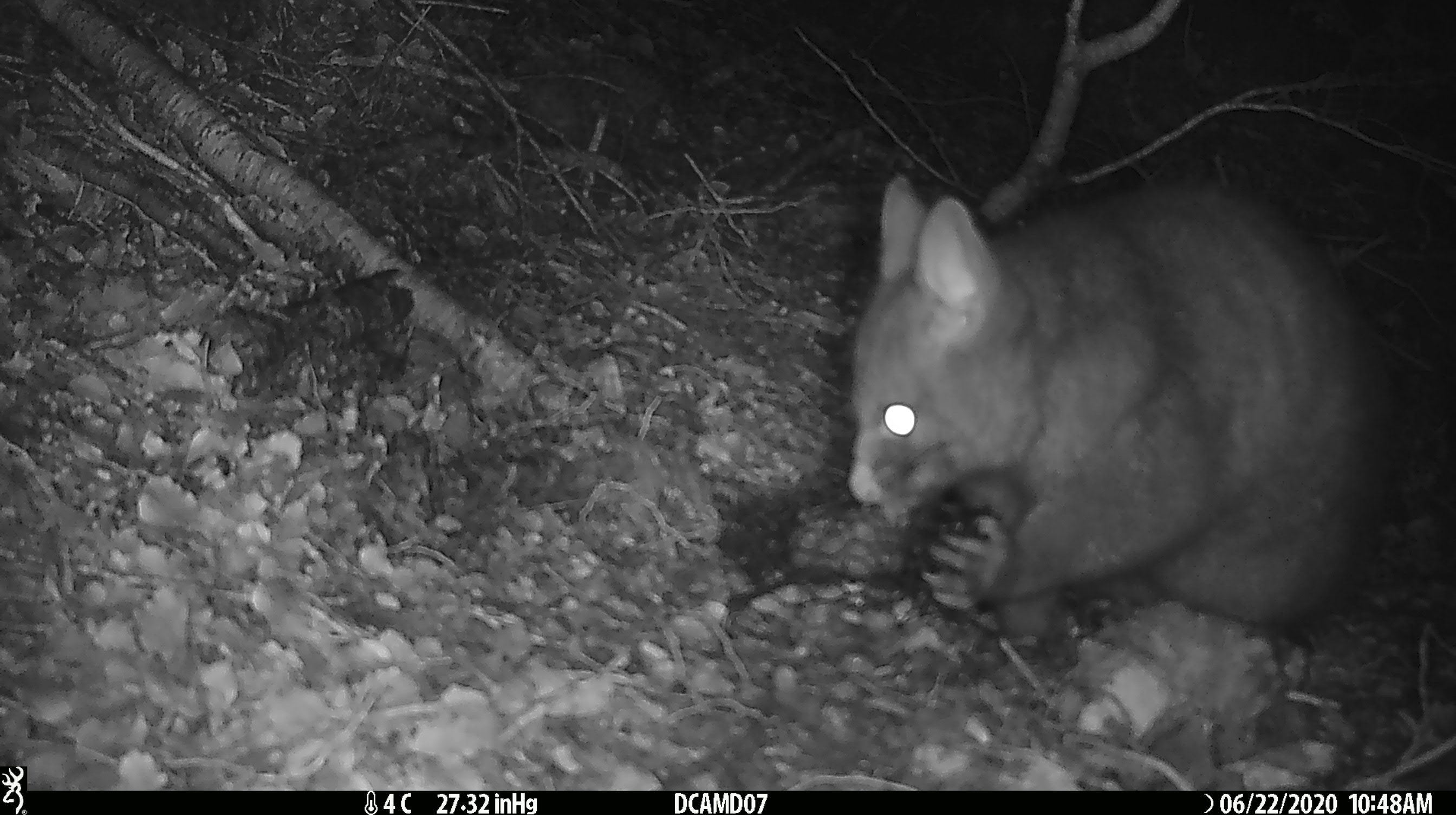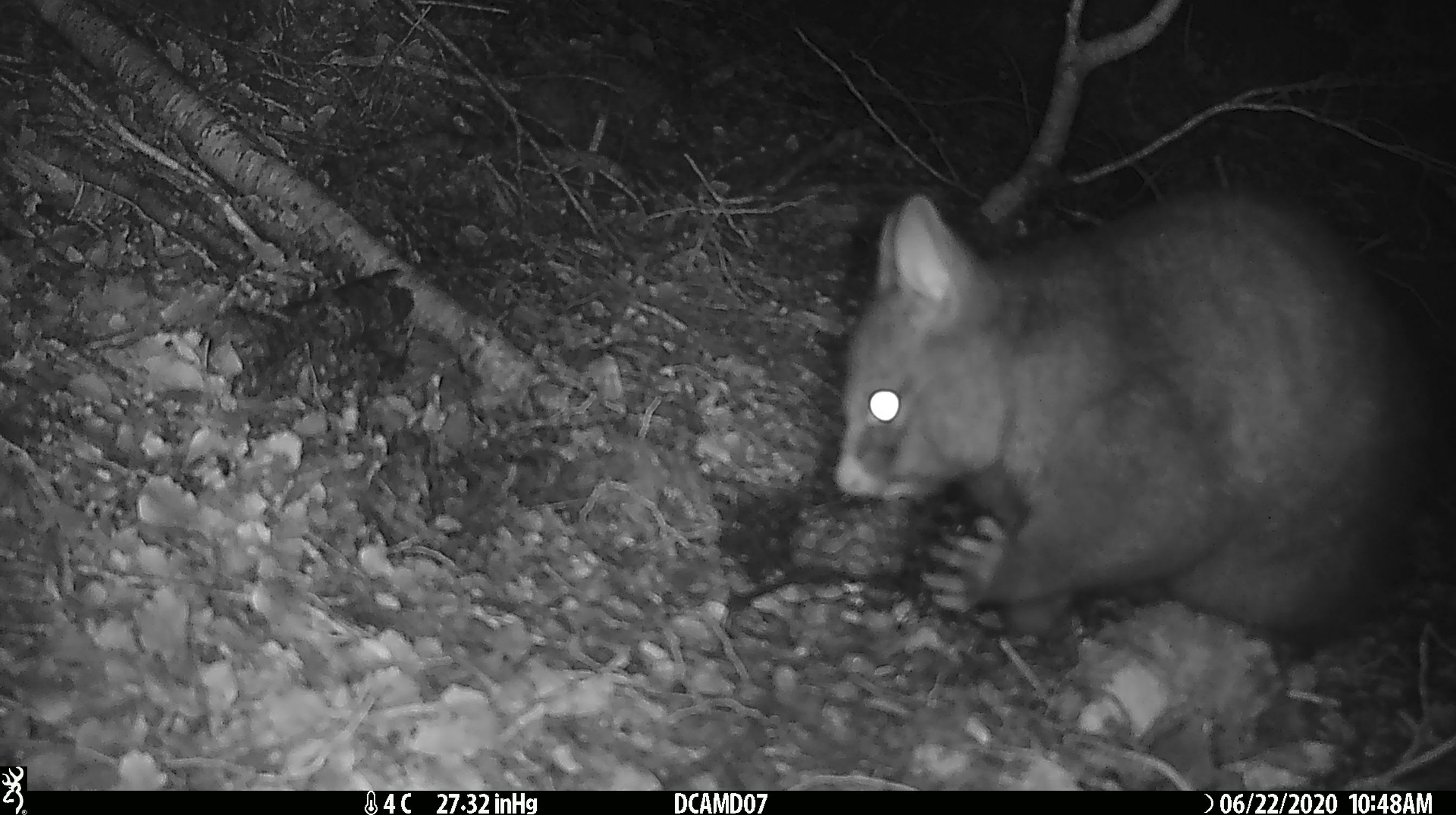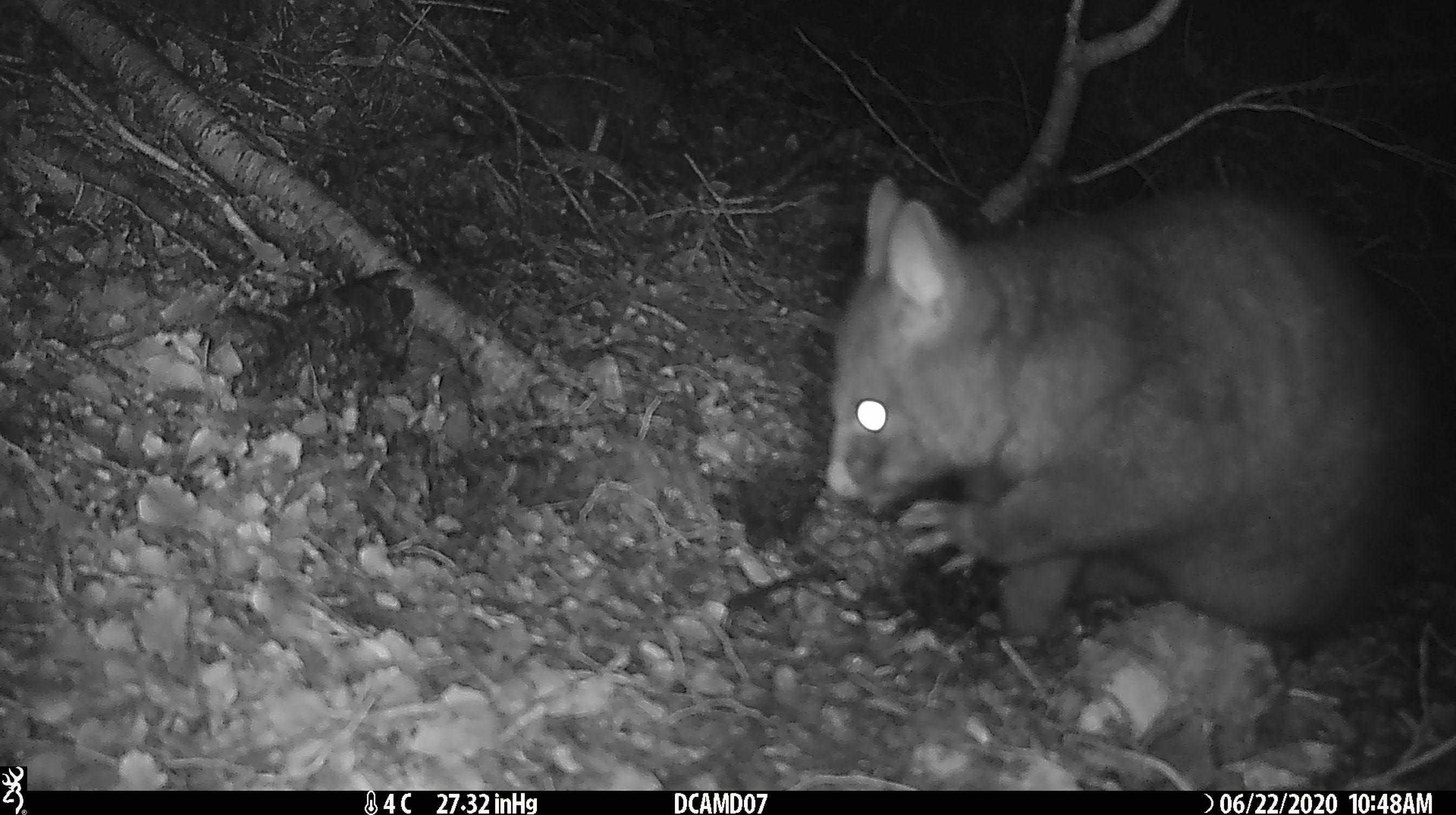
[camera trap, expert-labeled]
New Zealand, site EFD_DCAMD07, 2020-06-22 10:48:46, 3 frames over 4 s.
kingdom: Animalia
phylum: Chordata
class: Mammalia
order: Diprotodontia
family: Phalangeridae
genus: Trichosurus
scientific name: Trichosurus vulpecula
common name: common brushtail possum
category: possum